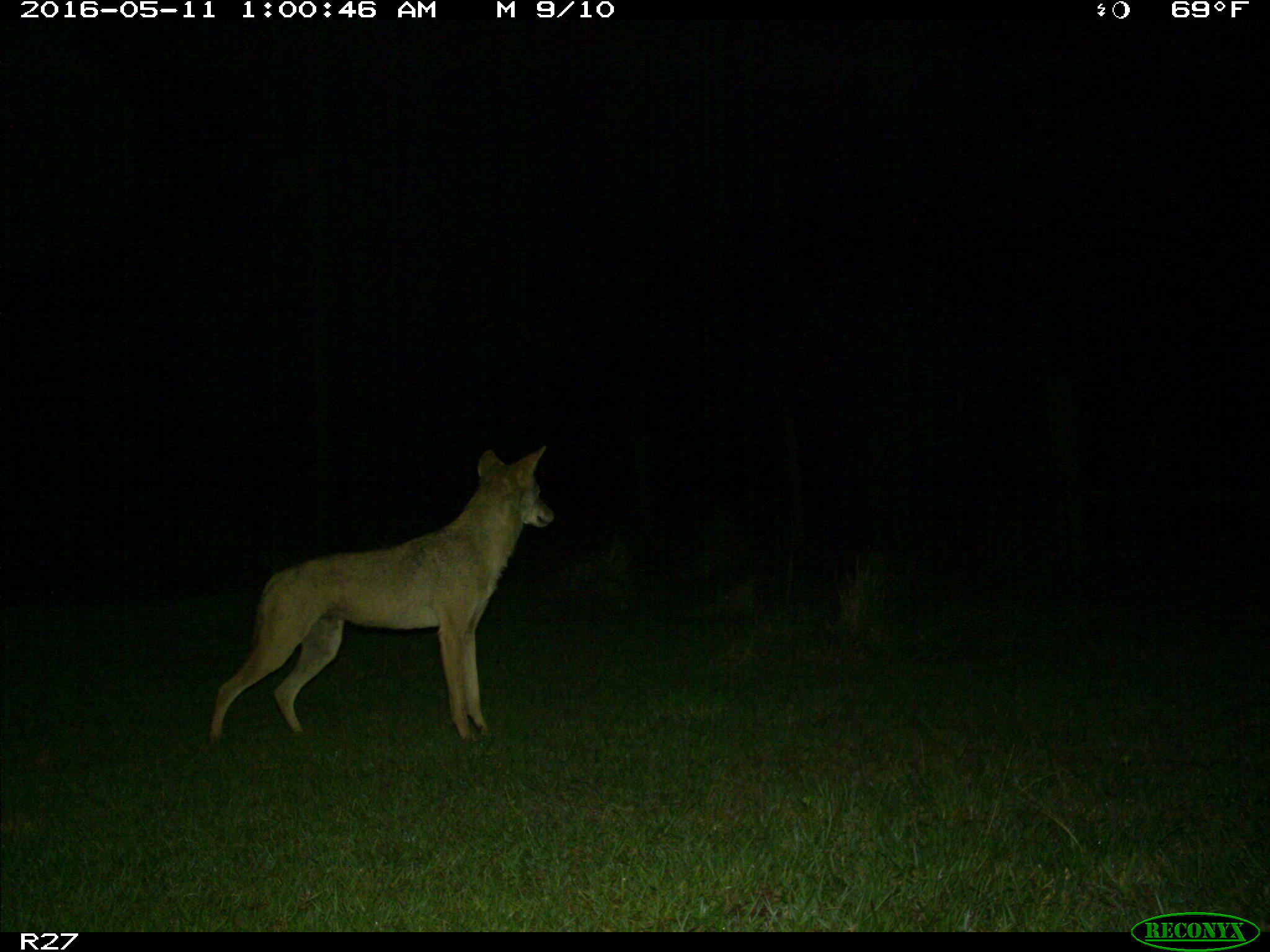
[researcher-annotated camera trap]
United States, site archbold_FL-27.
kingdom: Animalia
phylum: Chordata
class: Mammalia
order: Carnivora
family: Canidae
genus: Canis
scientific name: Canis latrans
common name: coyote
Canis latrans (coyote).